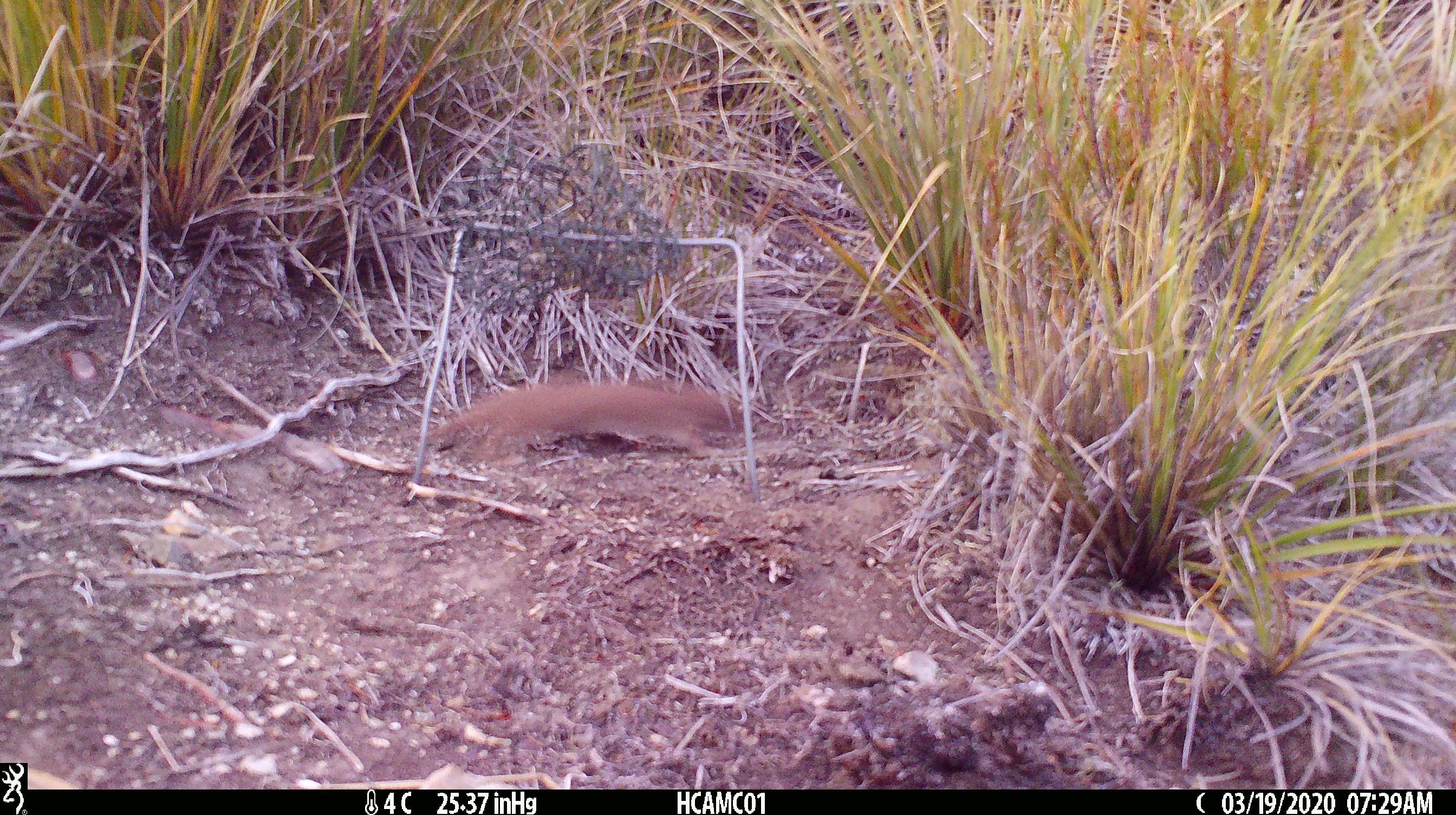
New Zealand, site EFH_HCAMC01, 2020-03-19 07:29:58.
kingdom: Animalia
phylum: Chordata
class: Mammalia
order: Carnivora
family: Mustelidae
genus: Mustela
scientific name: Mustela nivalis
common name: least weasel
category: weasel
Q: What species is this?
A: Weasel (least weasel) (Mustela nivalis).